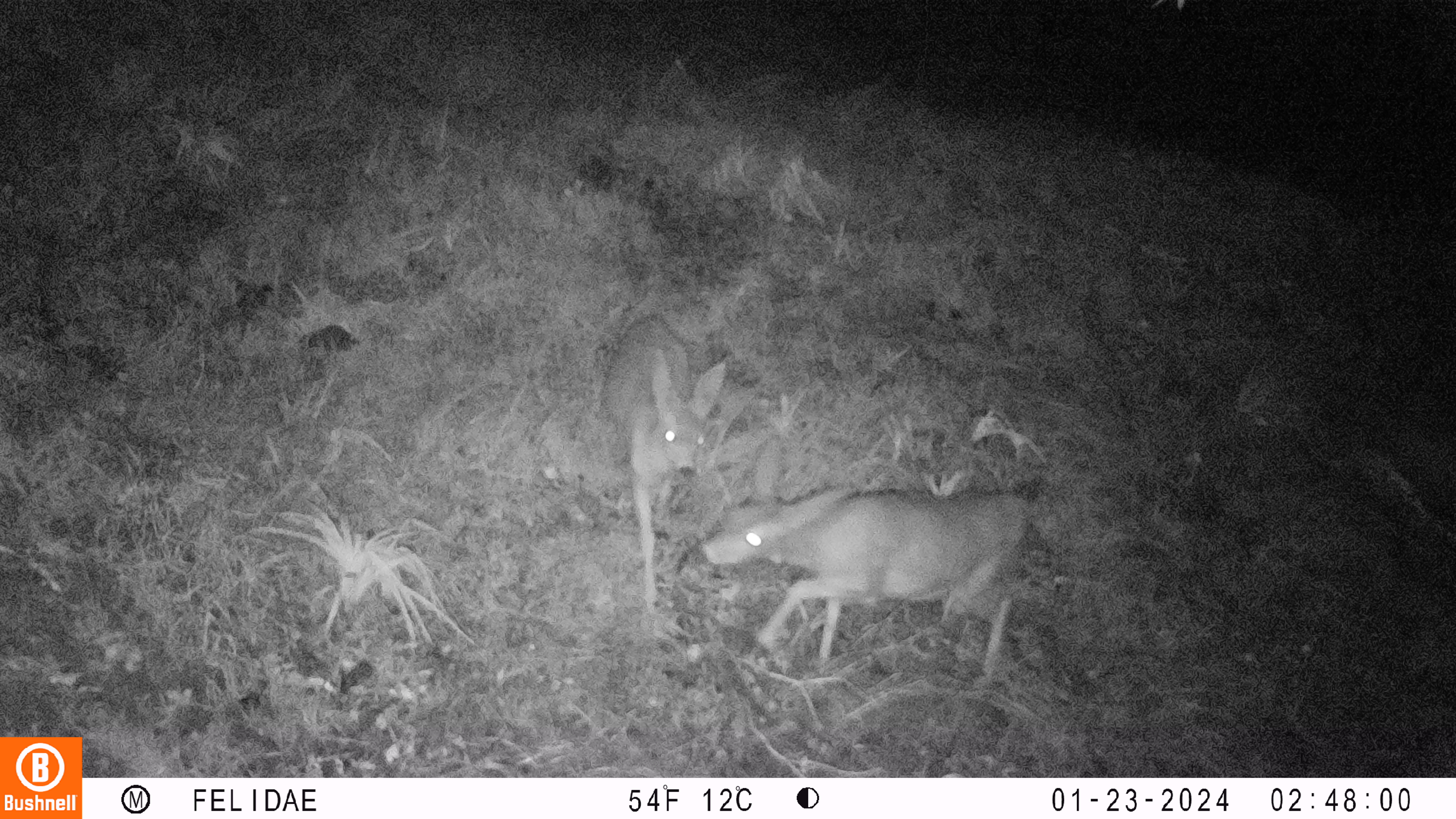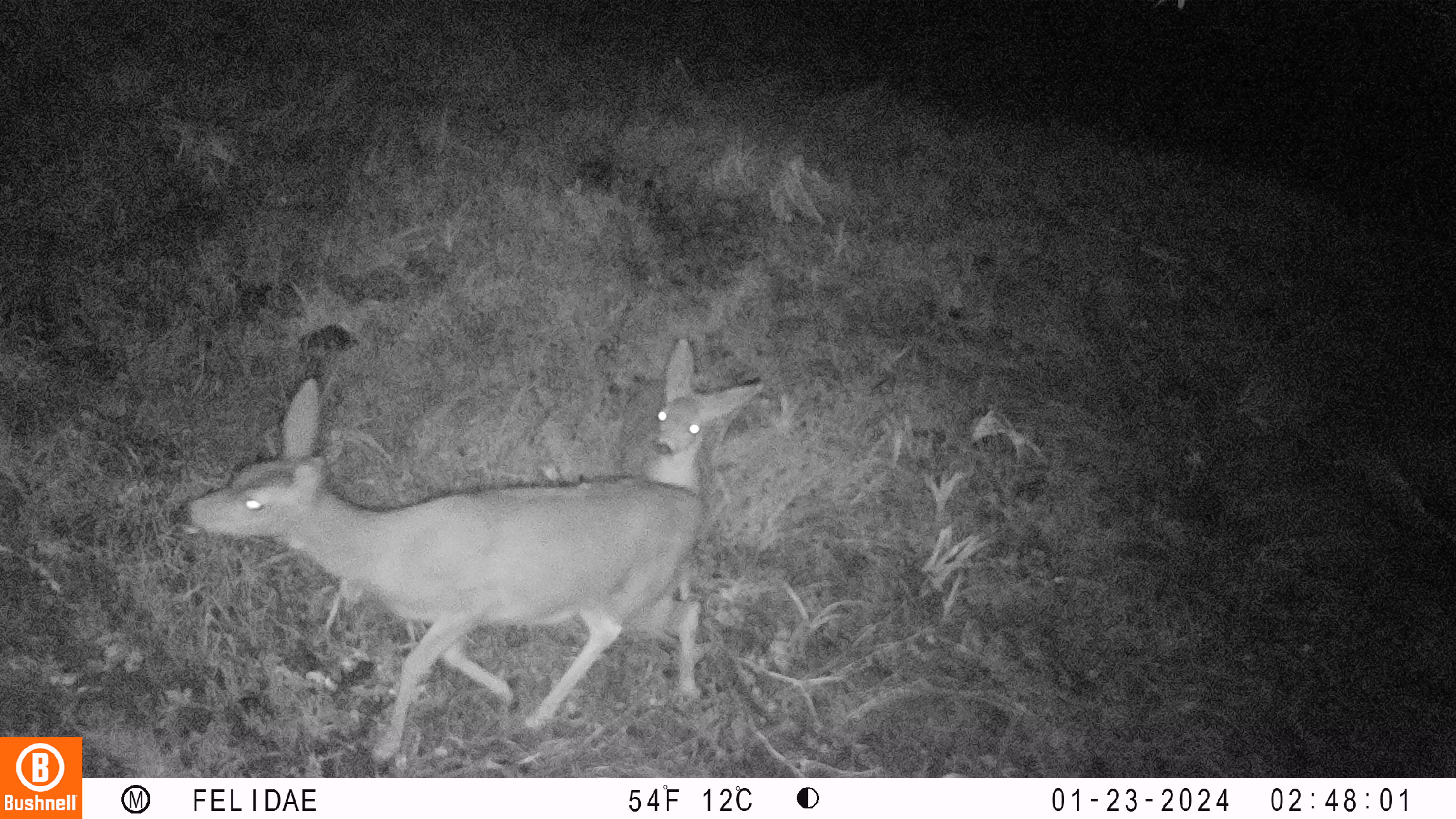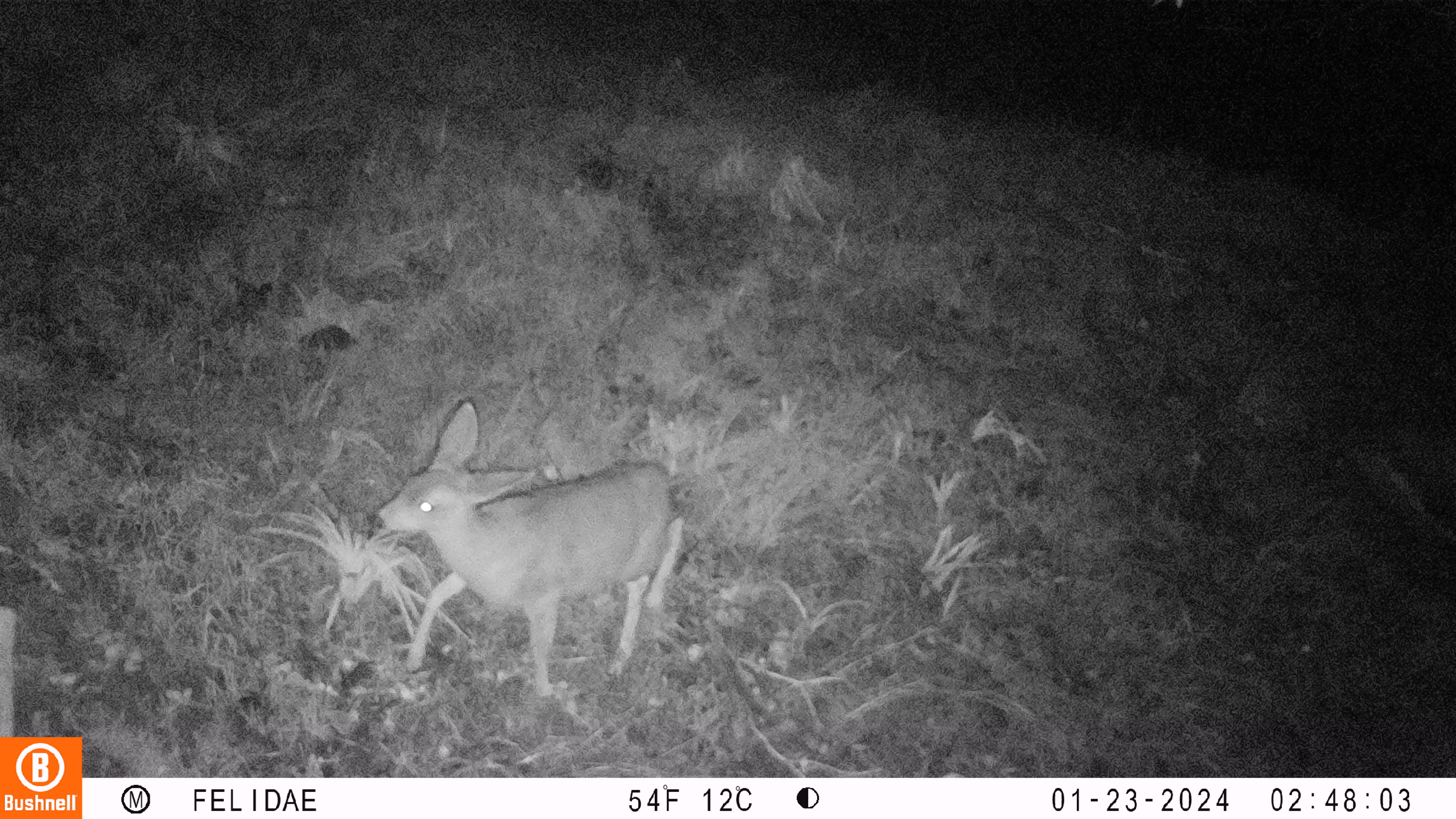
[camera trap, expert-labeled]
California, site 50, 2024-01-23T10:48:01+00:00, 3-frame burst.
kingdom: Animalia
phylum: Chordata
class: Mammalia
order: Artiodactyla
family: Cervidae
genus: Odocoileus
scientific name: Odocoileus hemionus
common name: mule deer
Mule deer (Odocoileus hemionus).